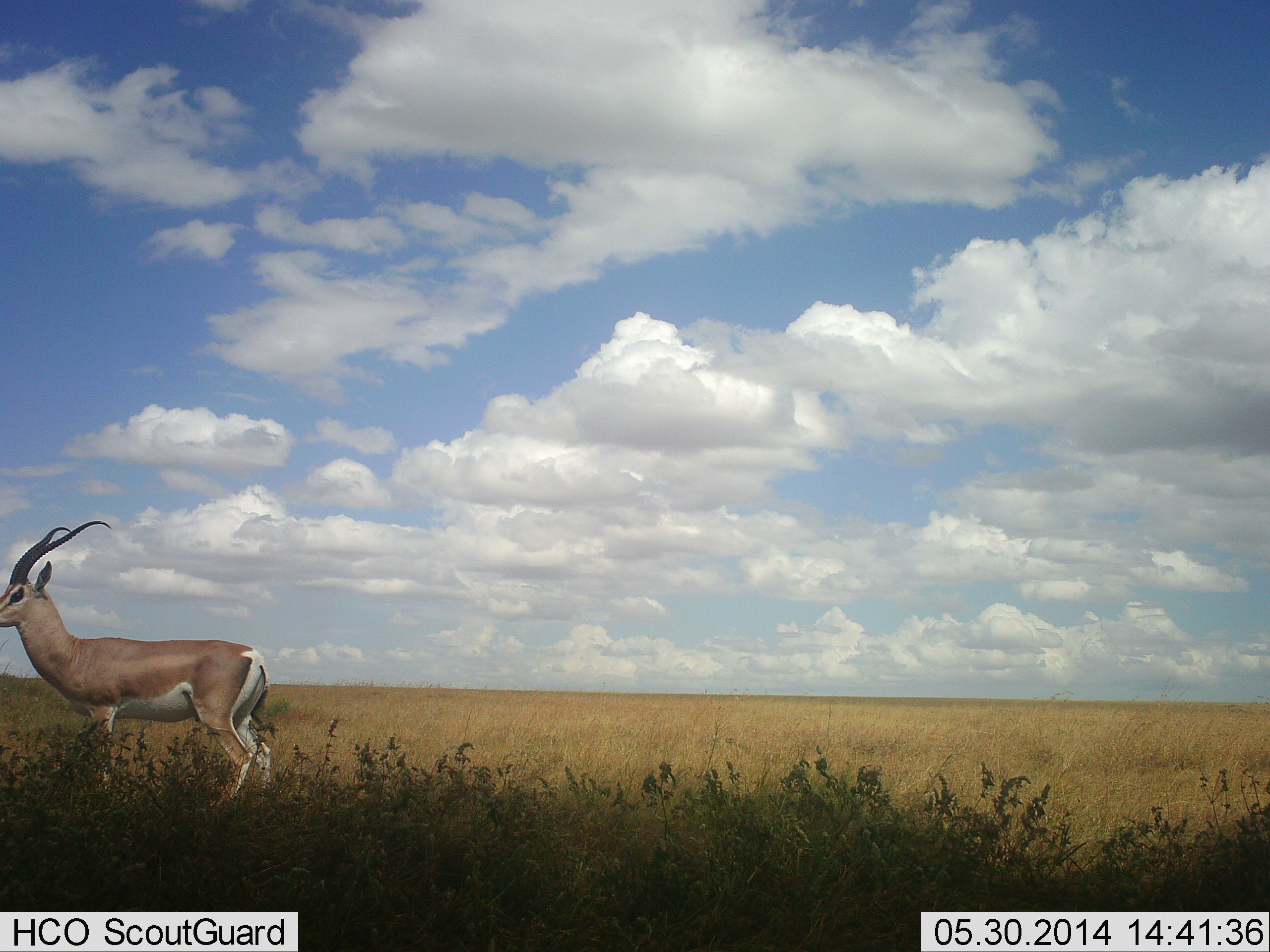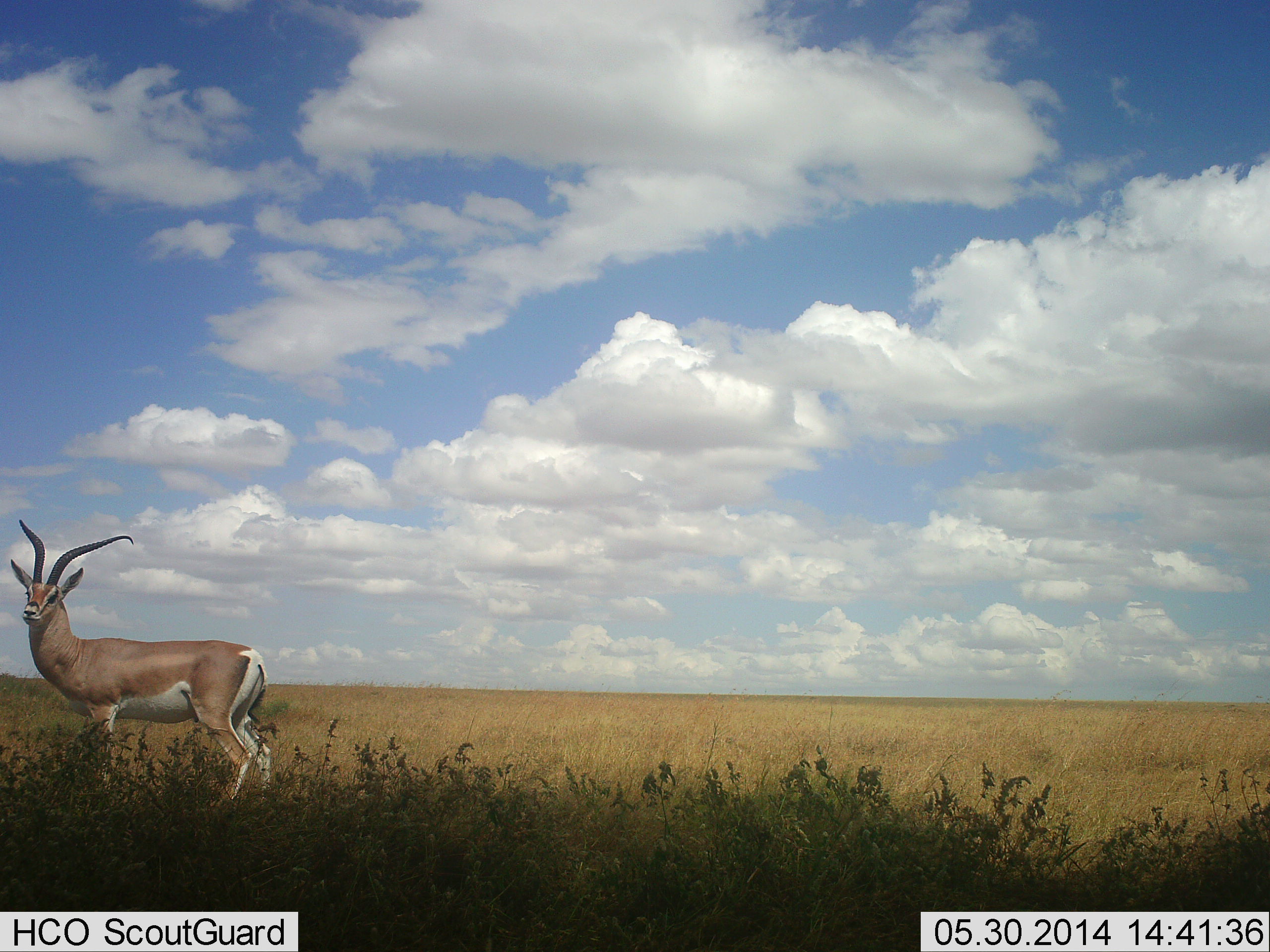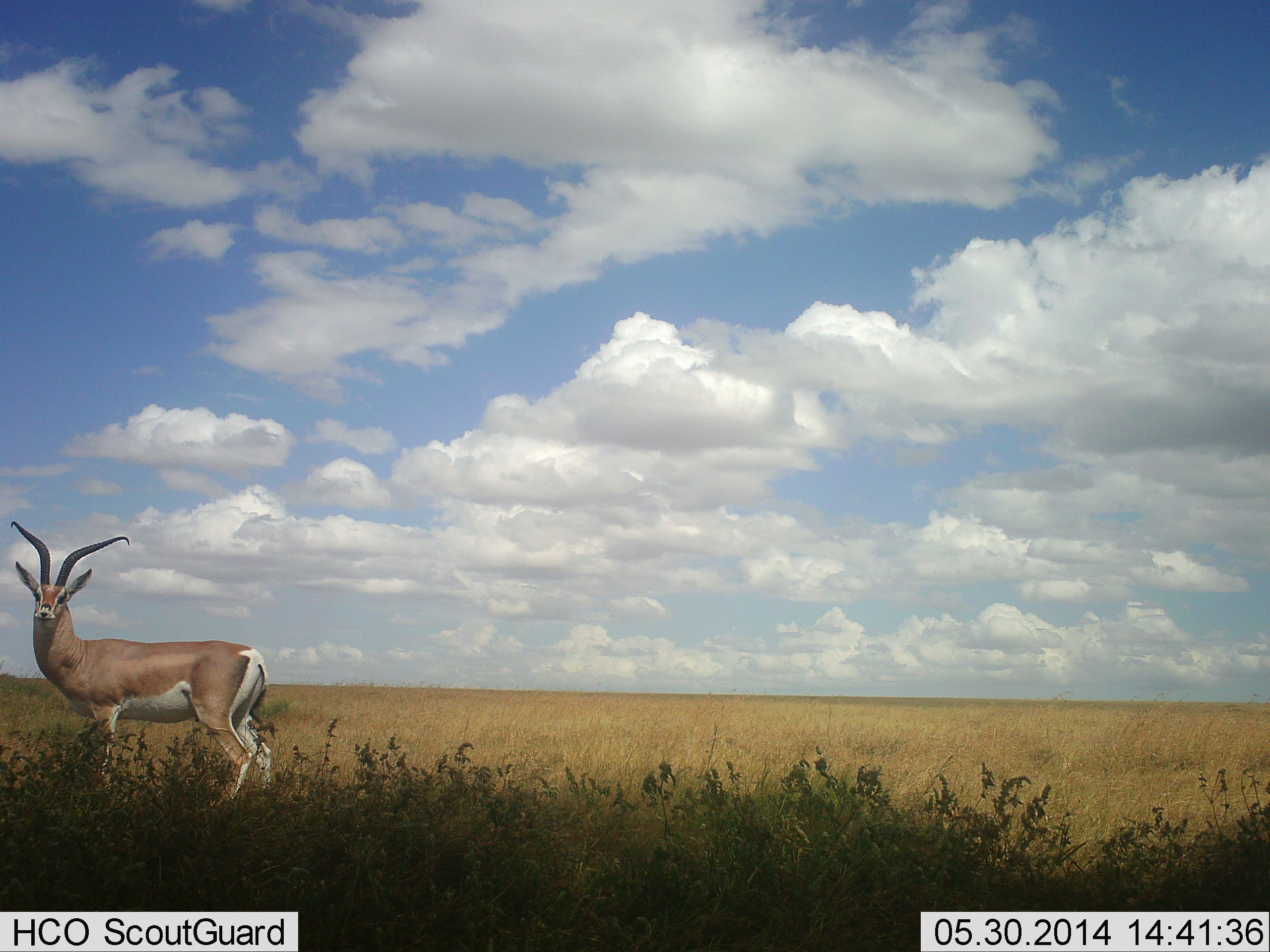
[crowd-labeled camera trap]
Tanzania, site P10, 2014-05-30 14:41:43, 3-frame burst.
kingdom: Animalia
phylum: Chordata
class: Mammalia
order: Artiodactyla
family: Bovidae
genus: Nanger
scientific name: Nanger granti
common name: grant's gazelle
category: gazellegrants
Gazellegrants (grant's gazelle) (Nanger granti), count 1. Behavior (volunteer vote fractions): standing 98%, resting 0%, moving 4%, interacting 0%. Young present (vote fraction): 0%. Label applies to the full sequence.